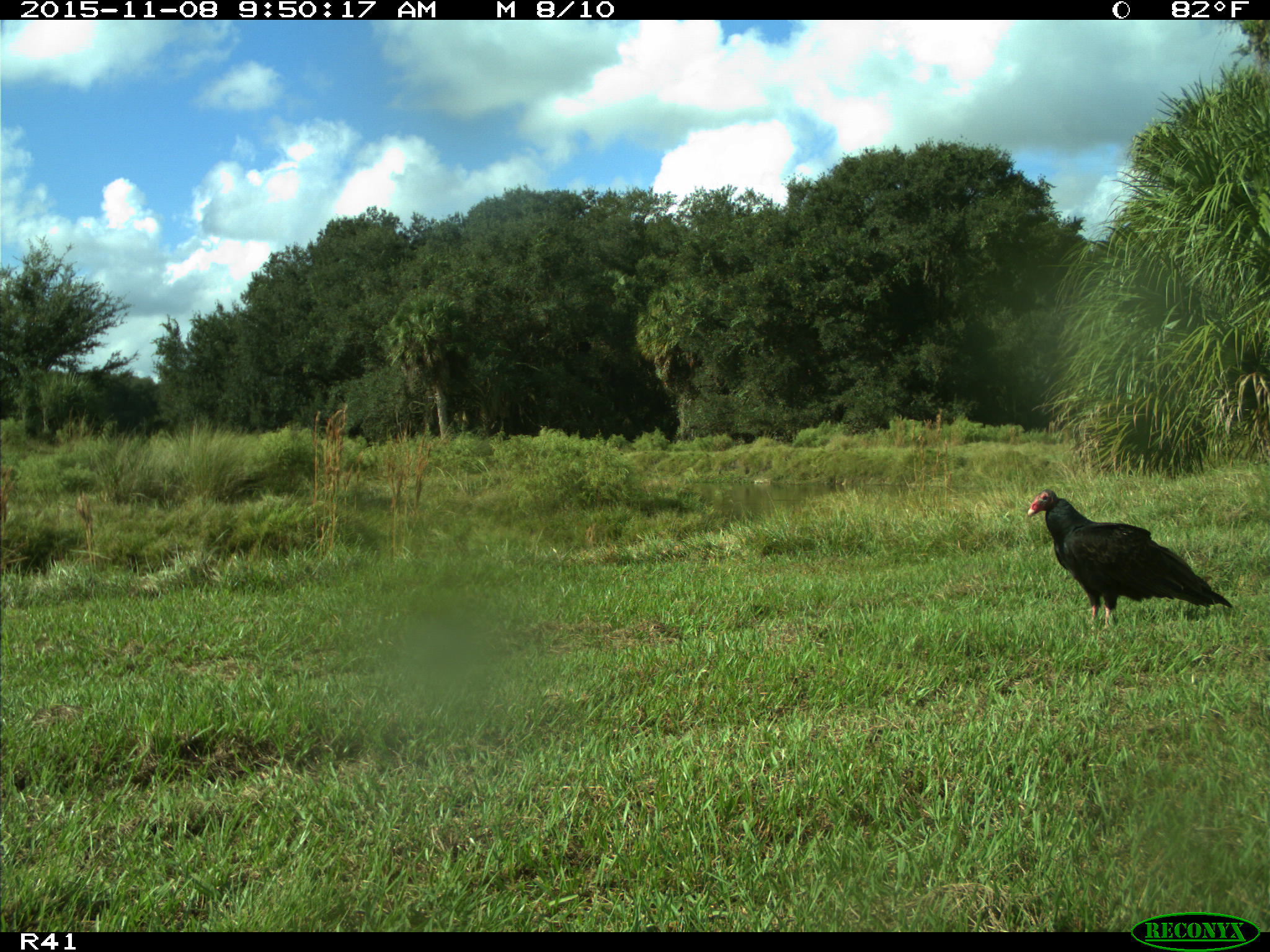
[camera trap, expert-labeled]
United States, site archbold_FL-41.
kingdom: Animalia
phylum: Chordata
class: Aves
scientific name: Aves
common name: birds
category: unidentified bird